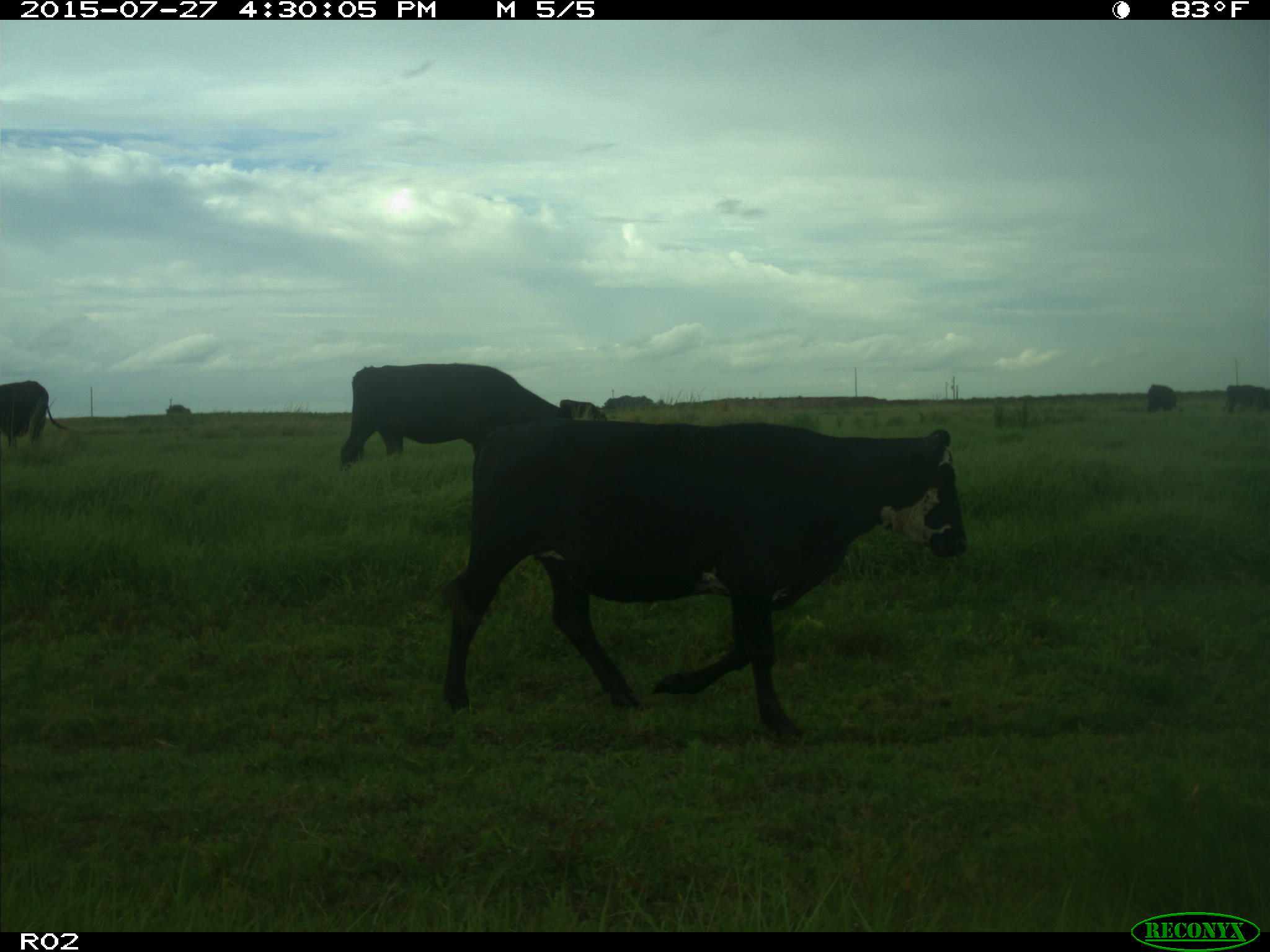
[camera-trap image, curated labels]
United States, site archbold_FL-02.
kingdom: Animalia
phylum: Chordata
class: Mammalia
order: Artiodactyla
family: Bovidae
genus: Bos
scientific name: Bos taurus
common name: domestic cow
Bos taurus (domestic cow).